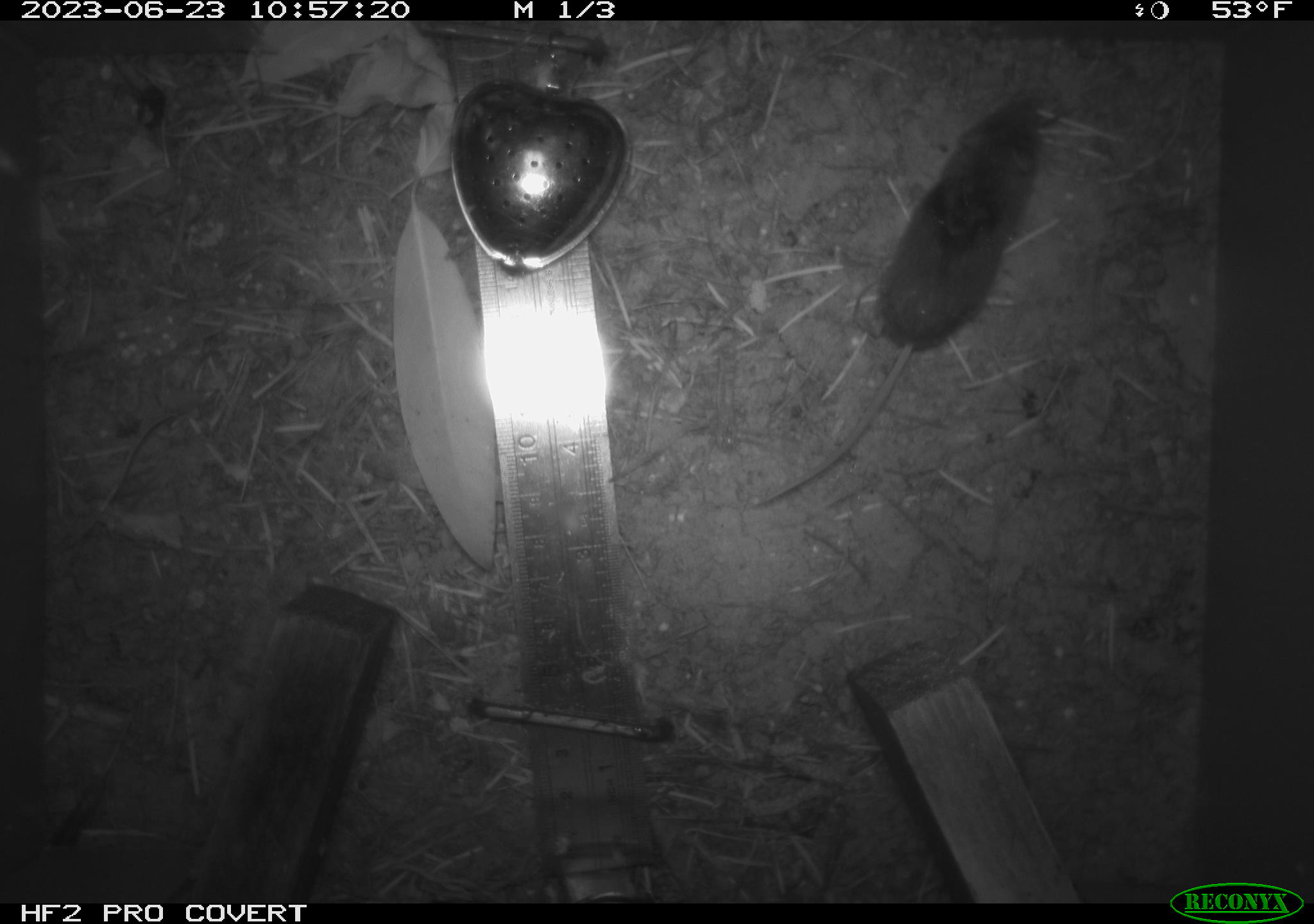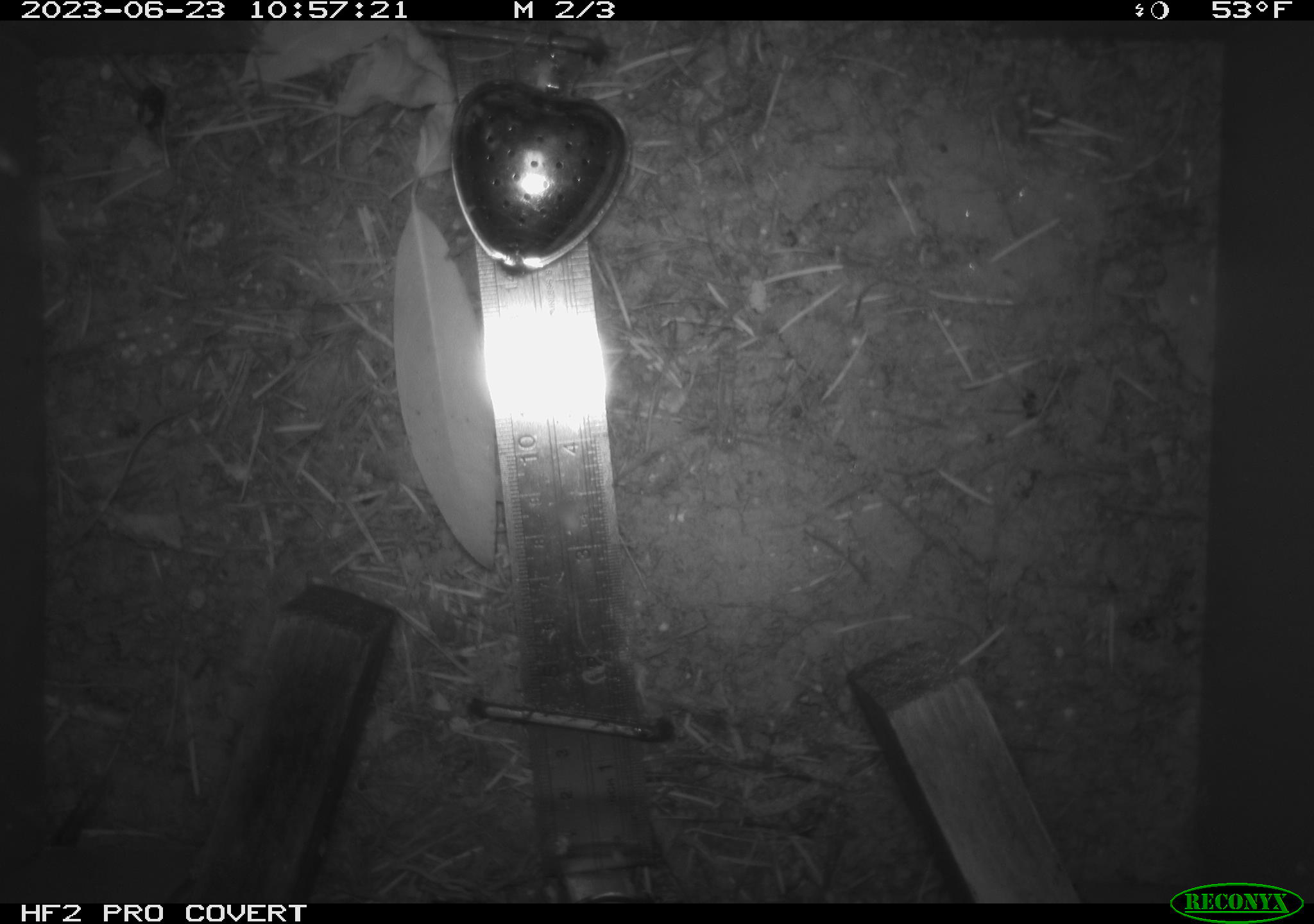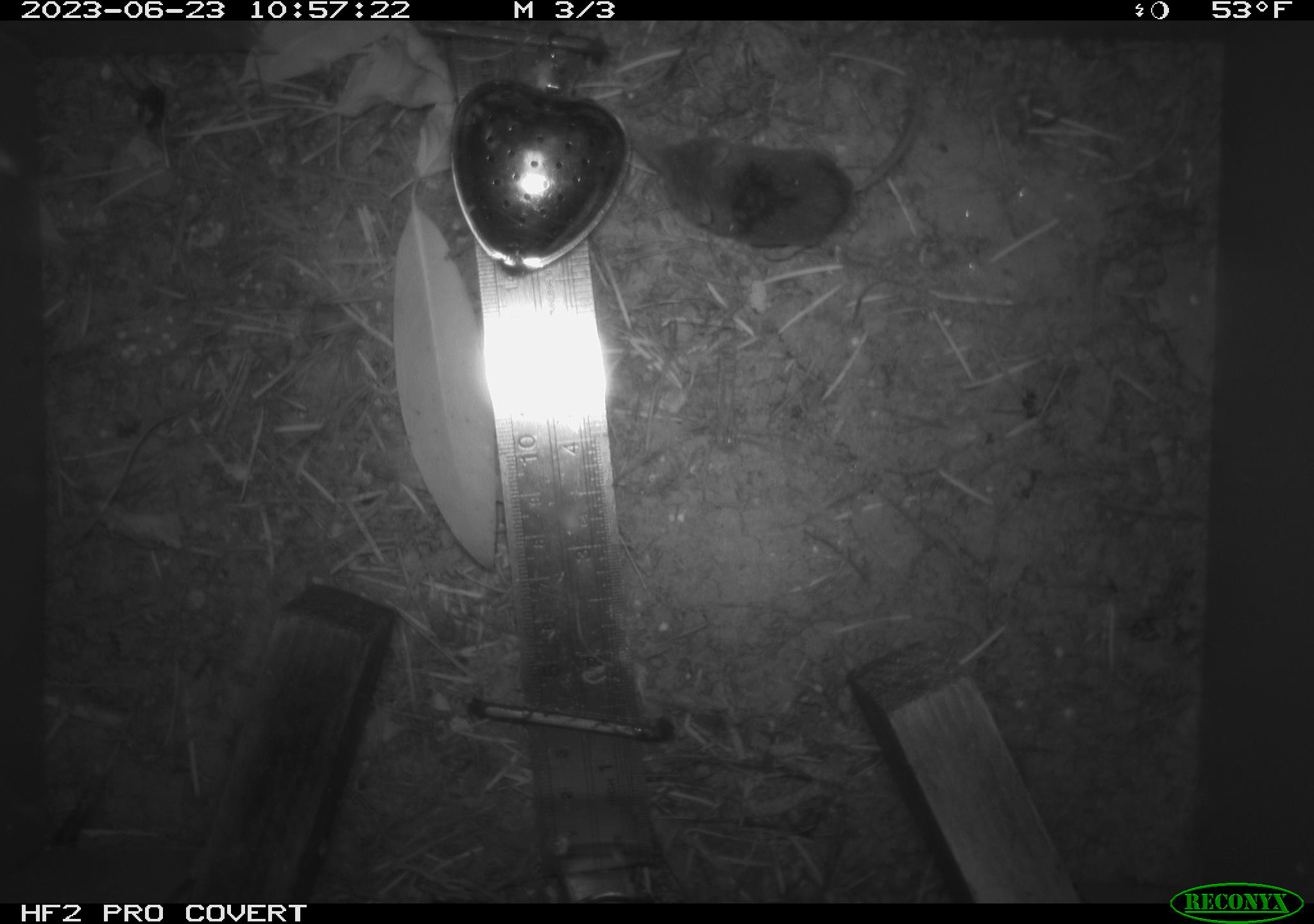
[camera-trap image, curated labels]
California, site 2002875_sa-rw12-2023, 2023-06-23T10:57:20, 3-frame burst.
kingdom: Animalia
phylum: Chordata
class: Mammalia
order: Eulipotyphla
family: Soricidae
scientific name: Soricidae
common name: shrews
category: soricidae family